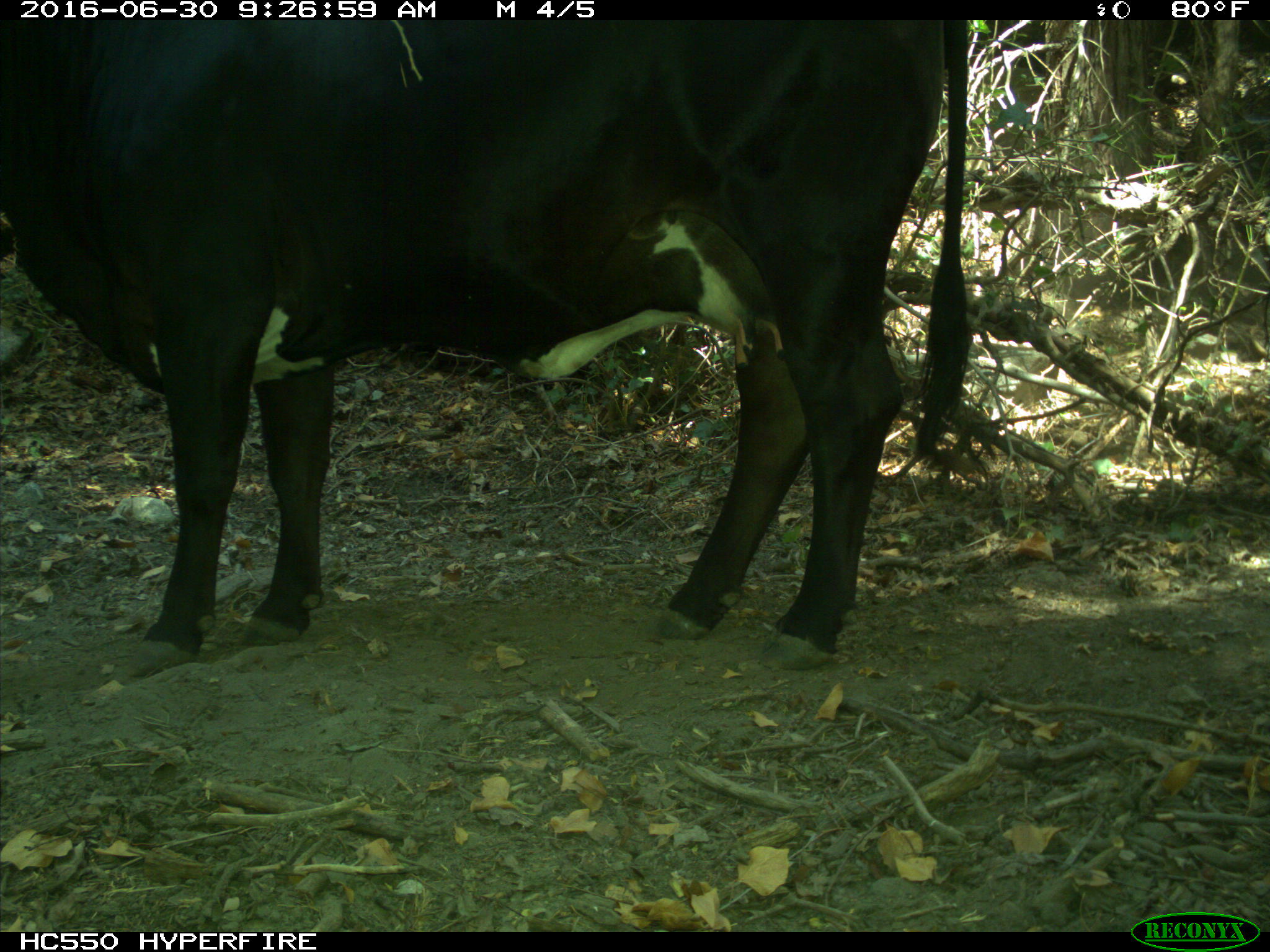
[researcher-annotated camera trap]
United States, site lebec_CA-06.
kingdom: Animalia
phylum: Chordata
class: Mammalia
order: Artiodactyla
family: Bovidae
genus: Bos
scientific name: Bos taurus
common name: domestic cow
Bos taurus (domestic cow).